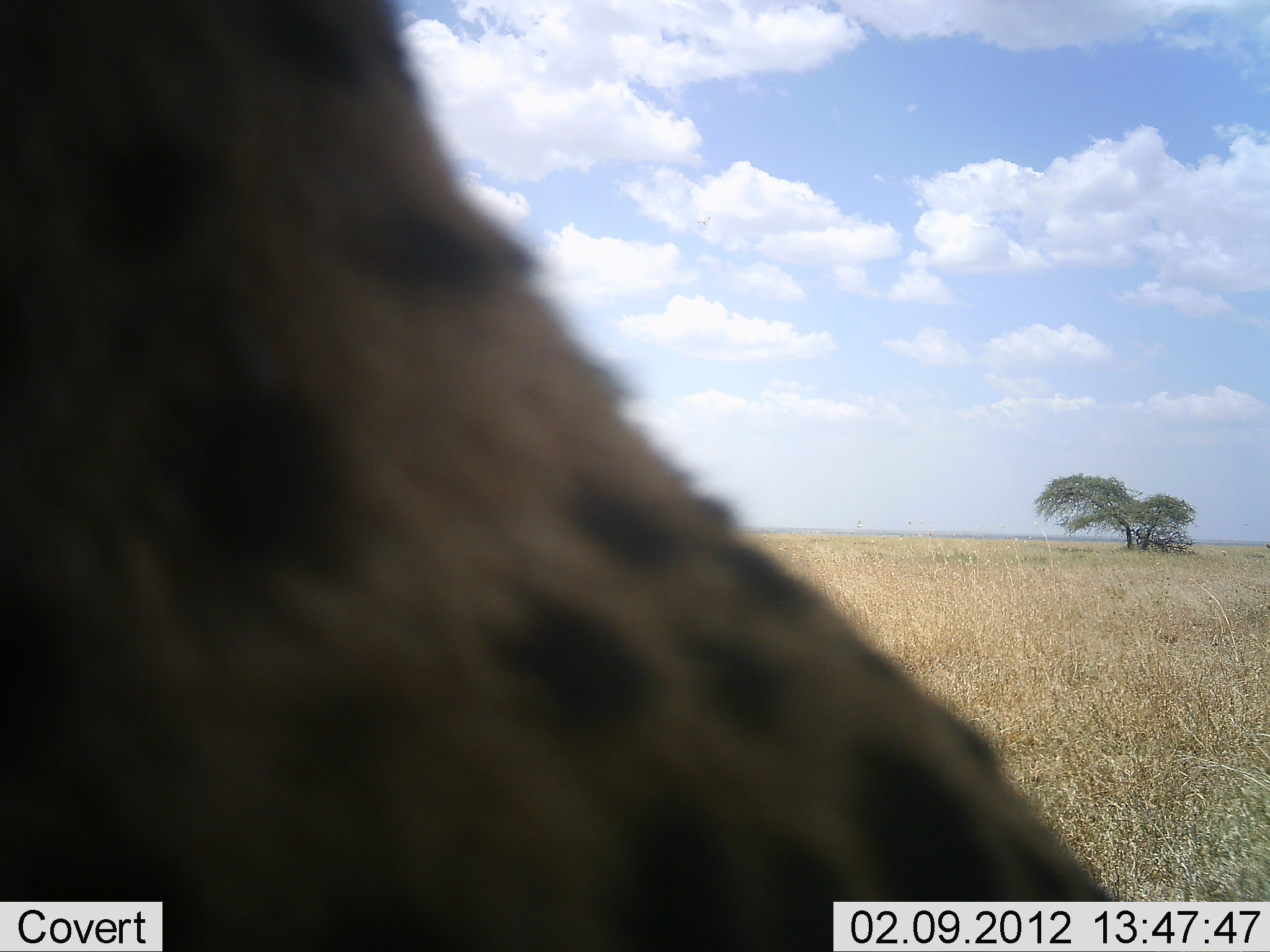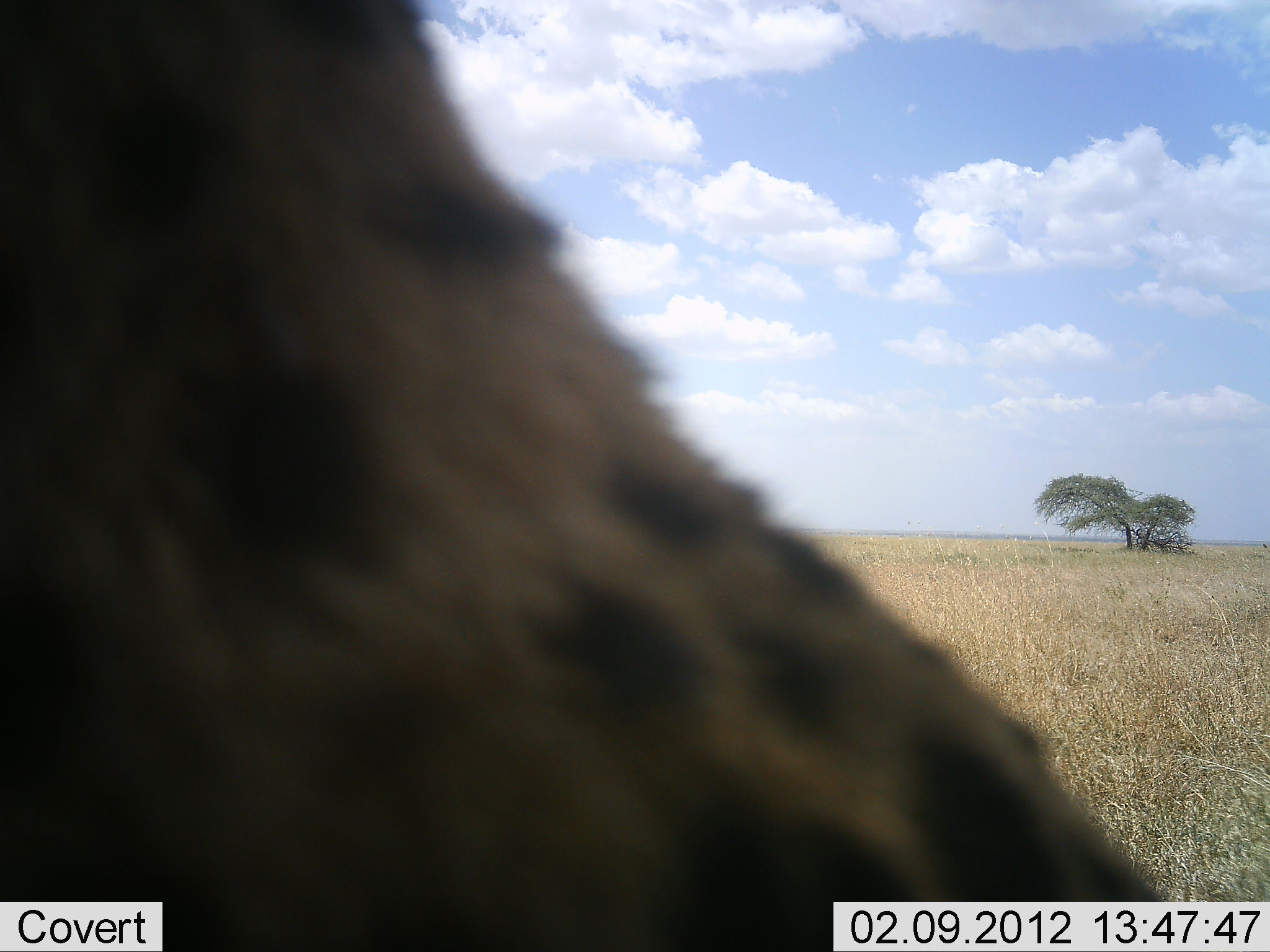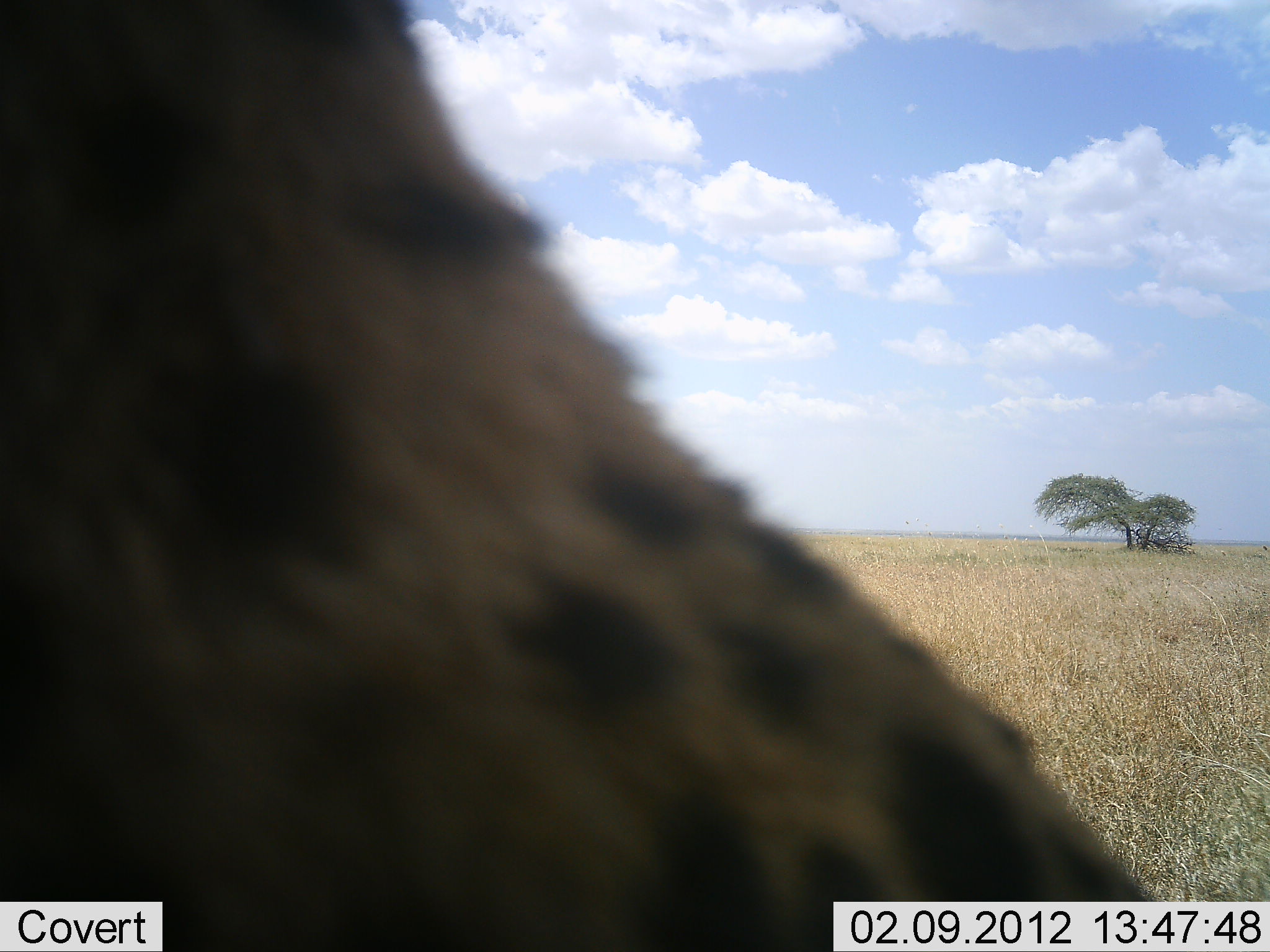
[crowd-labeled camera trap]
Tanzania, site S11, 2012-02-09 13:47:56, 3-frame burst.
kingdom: Animalia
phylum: Chordata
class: Mammalia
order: Carnivora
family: Hyaenidae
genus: Crocuta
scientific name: Crocuta crocuta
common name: spotted hyena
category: hyenaspotted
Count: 1.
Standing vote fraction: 75%.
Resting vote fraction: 19%.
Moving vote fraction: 6%.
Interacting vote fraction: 0%.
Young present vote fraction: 0%.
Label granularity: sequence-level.